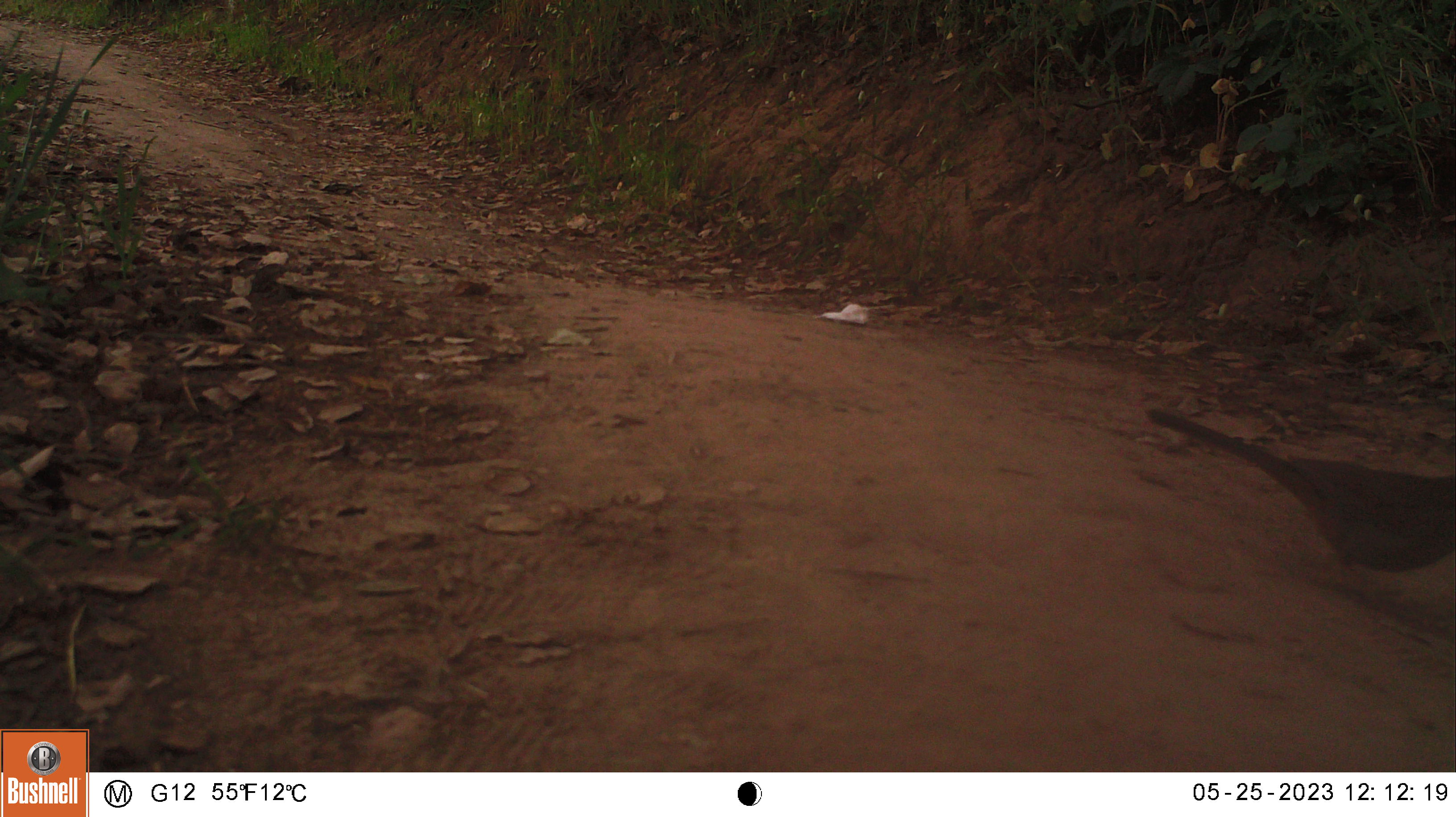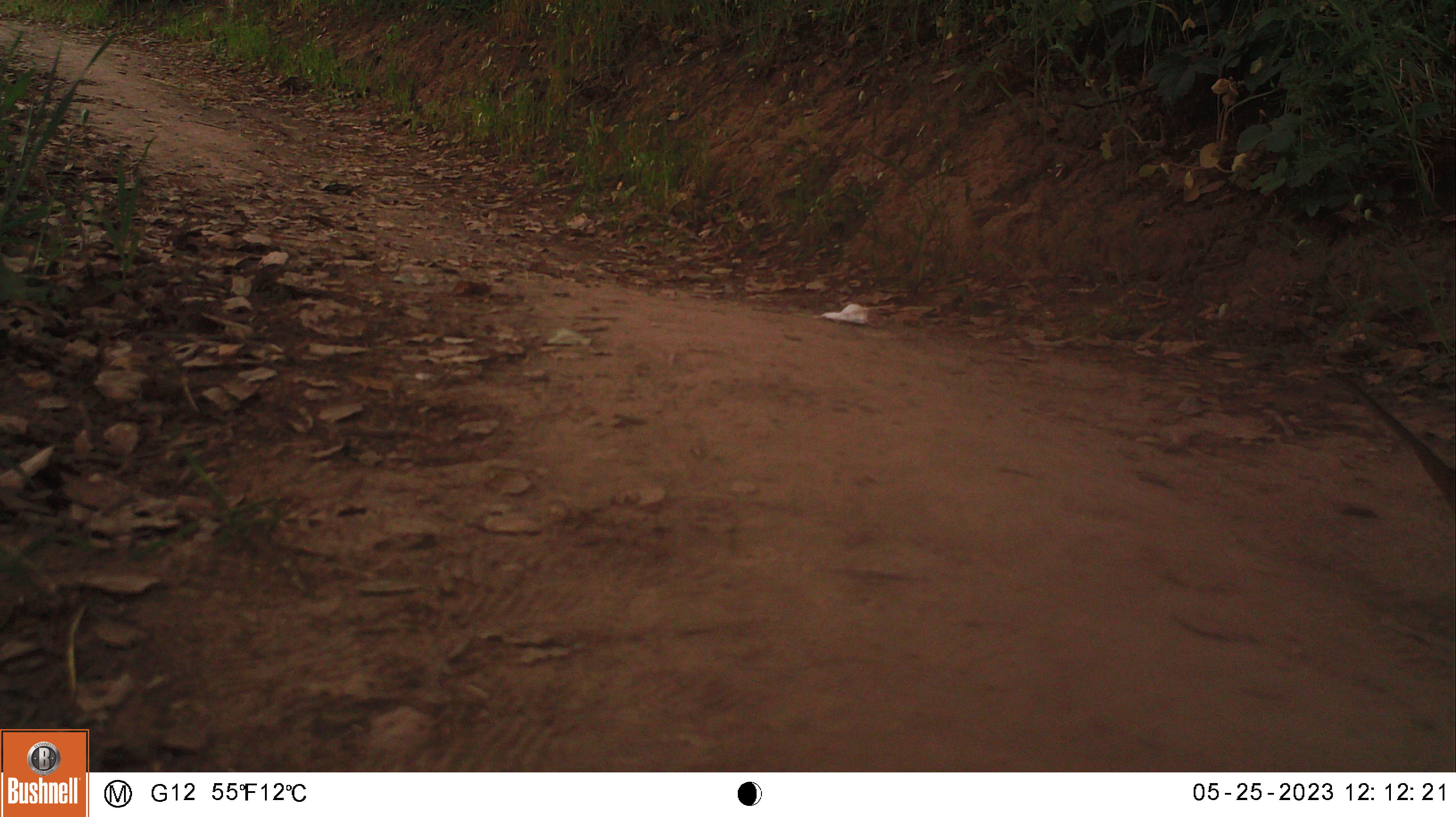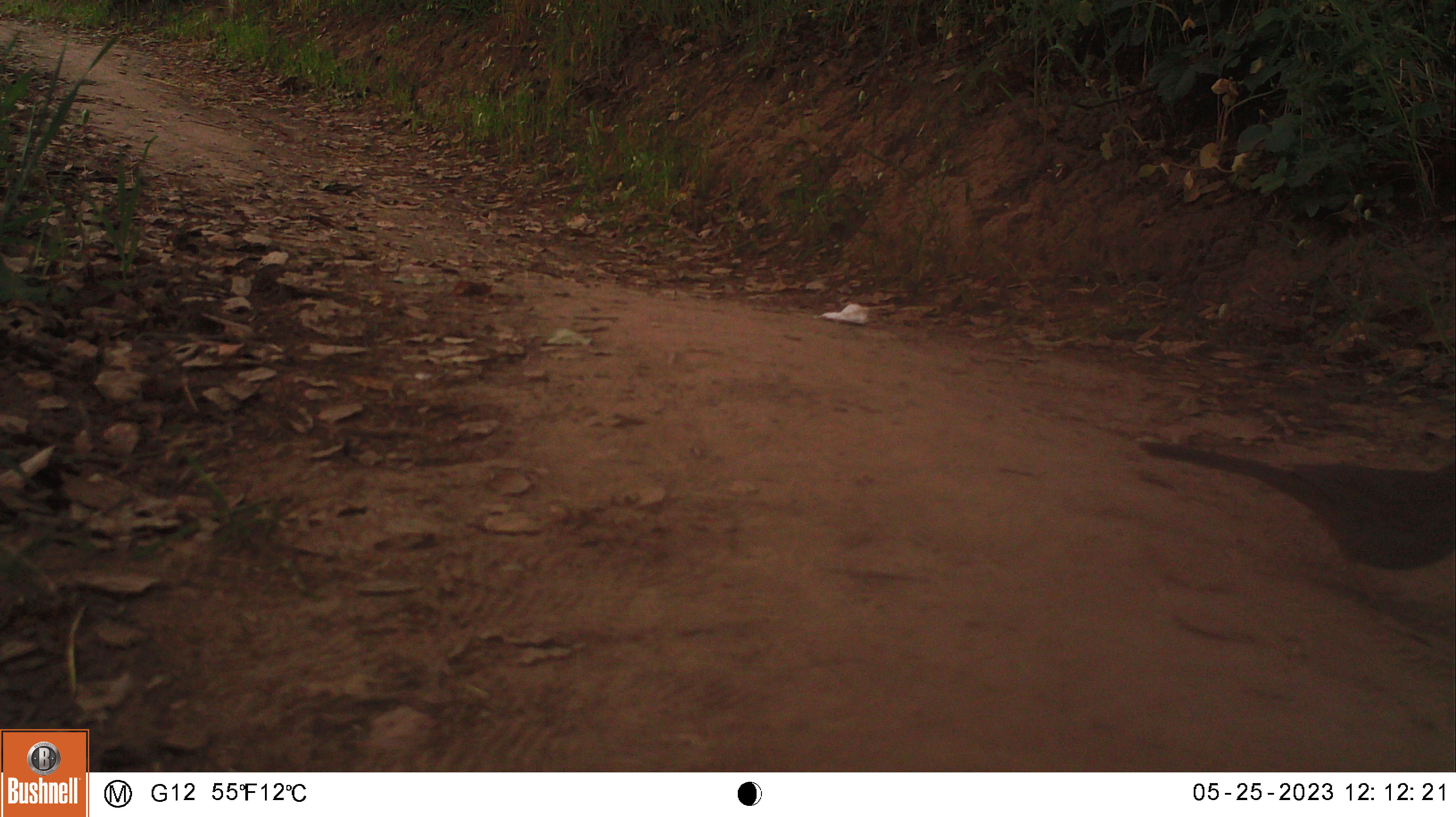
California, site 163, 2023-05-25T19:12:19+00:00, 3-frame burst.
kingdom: Animalia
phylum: Chordata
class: Aves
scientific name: Aves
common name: bird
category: unknown bird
Unknown bird (bird) (Aves).